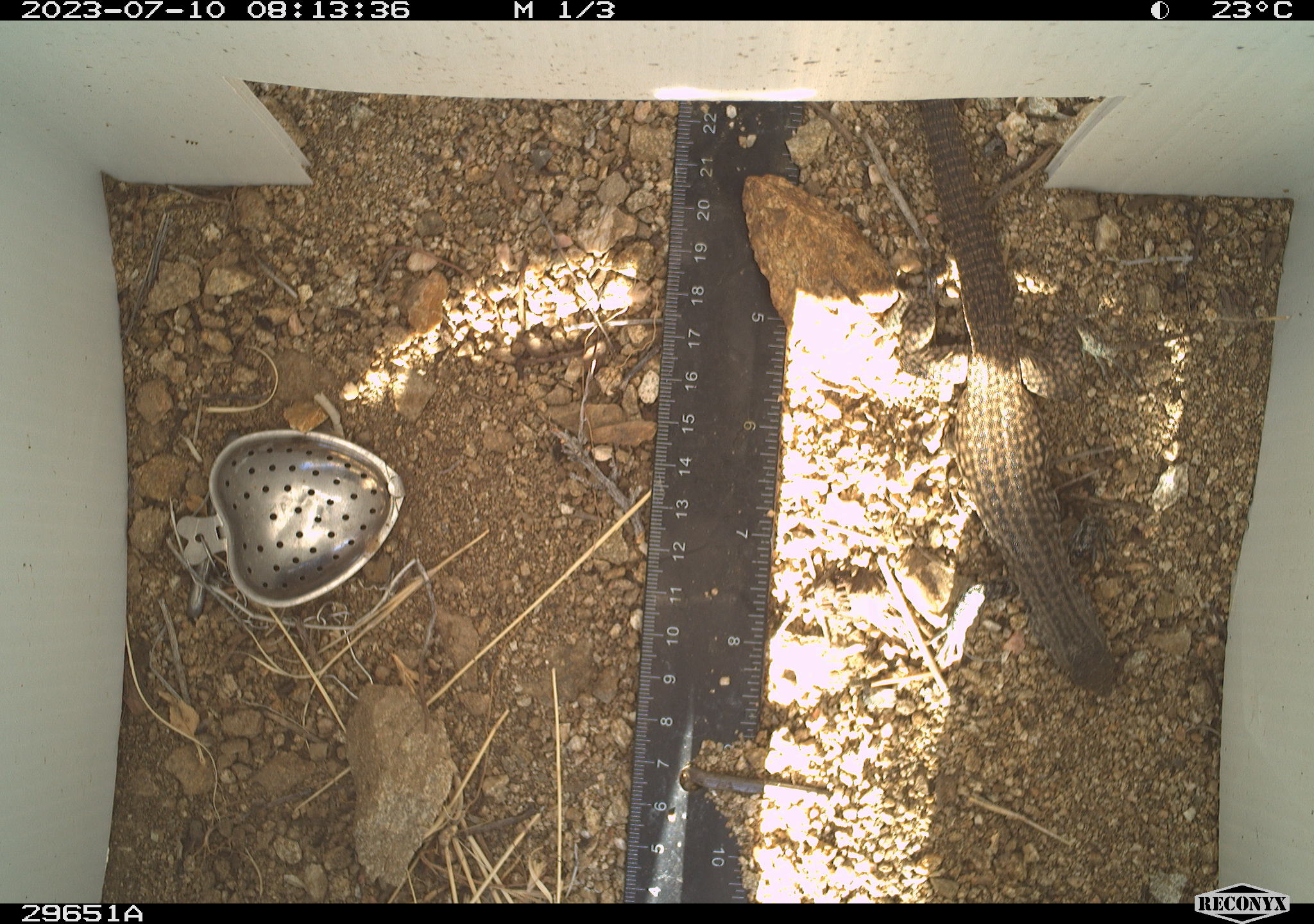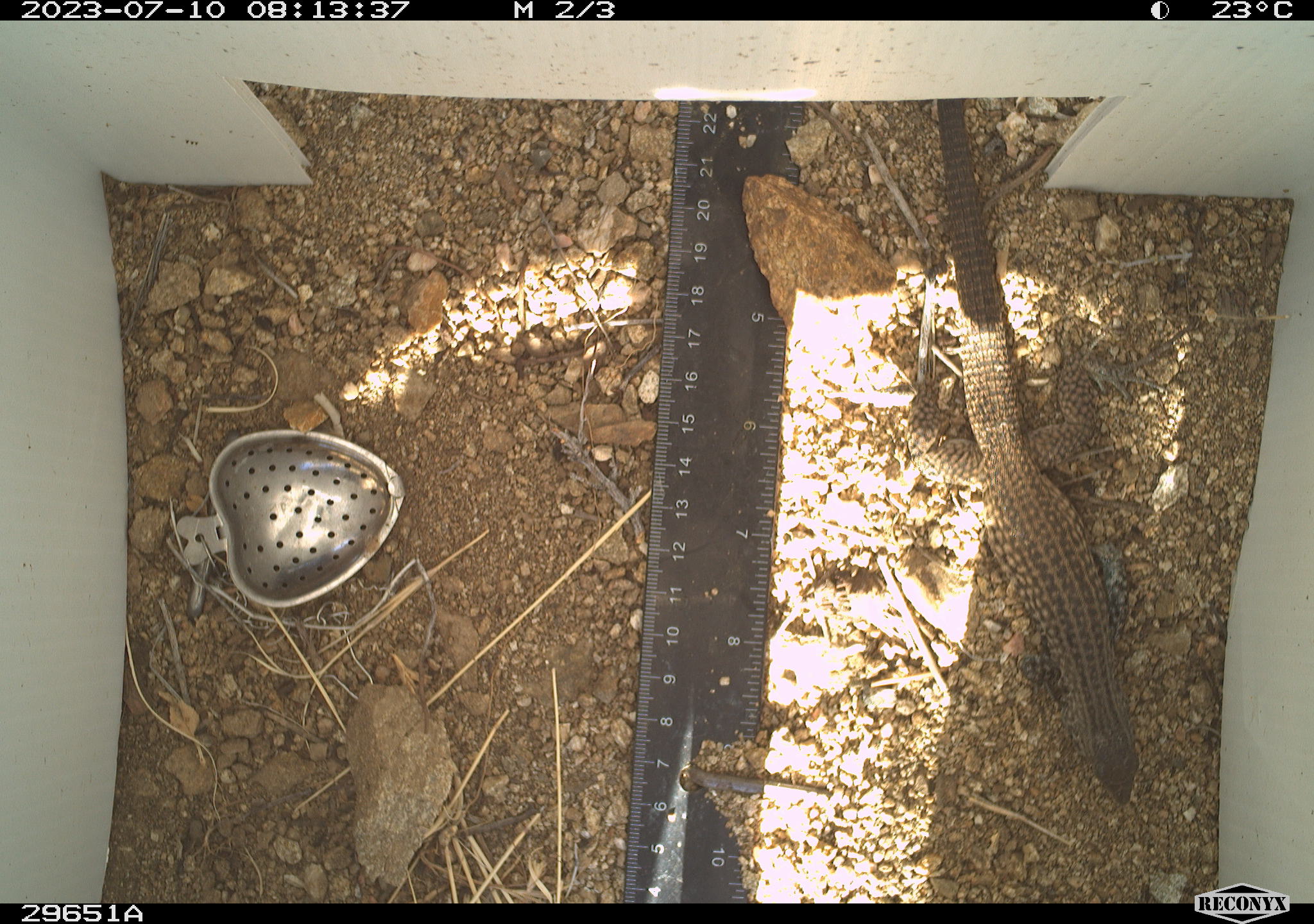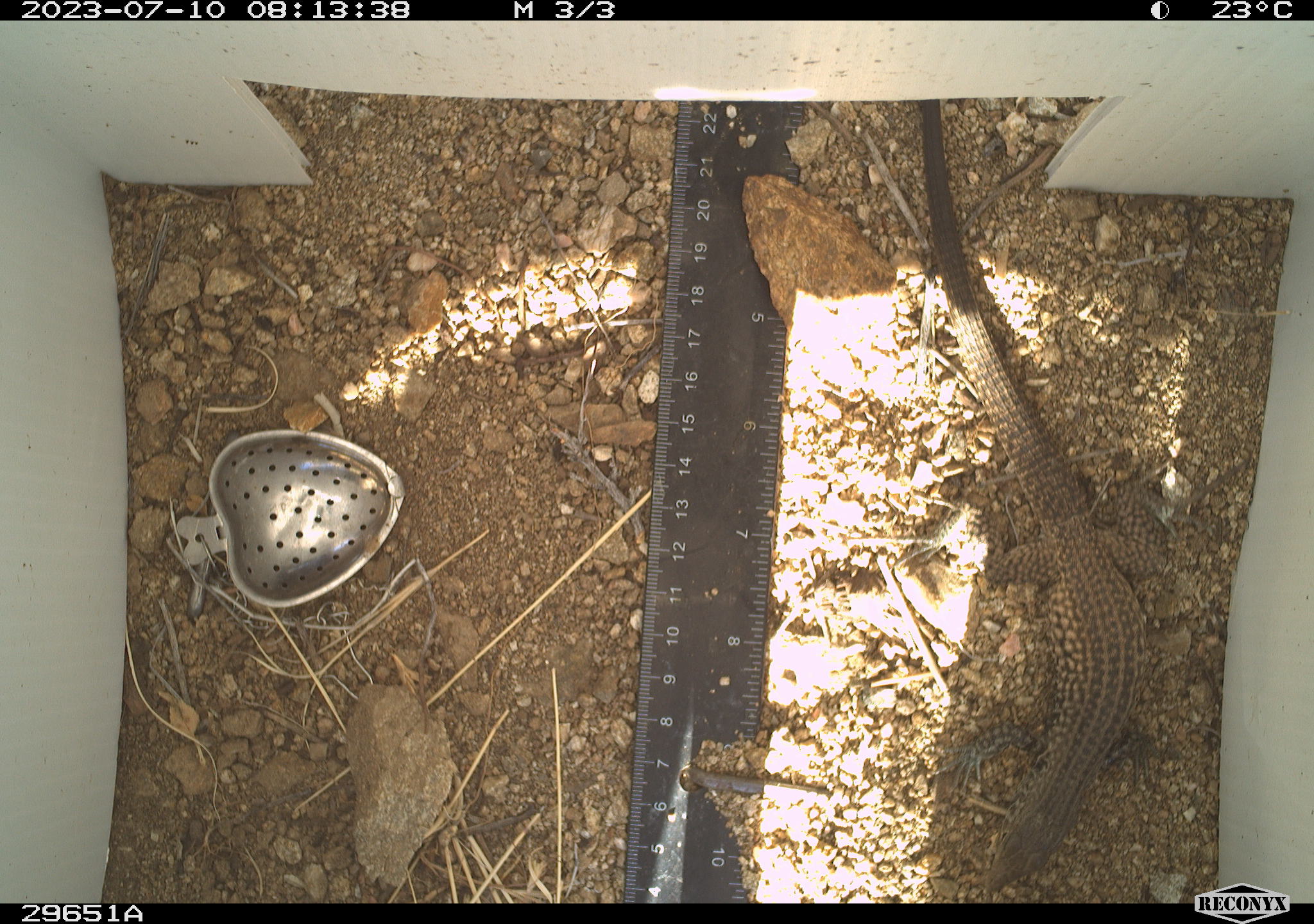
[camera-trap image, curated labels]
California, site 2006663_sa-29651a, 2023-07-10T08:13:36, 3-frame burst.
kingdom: Animalia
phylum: Chordata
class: Reptilia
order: Squamata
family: Teiidae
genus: Aspidoscelis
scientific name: Aspidoscelis tigris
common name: western whiptail